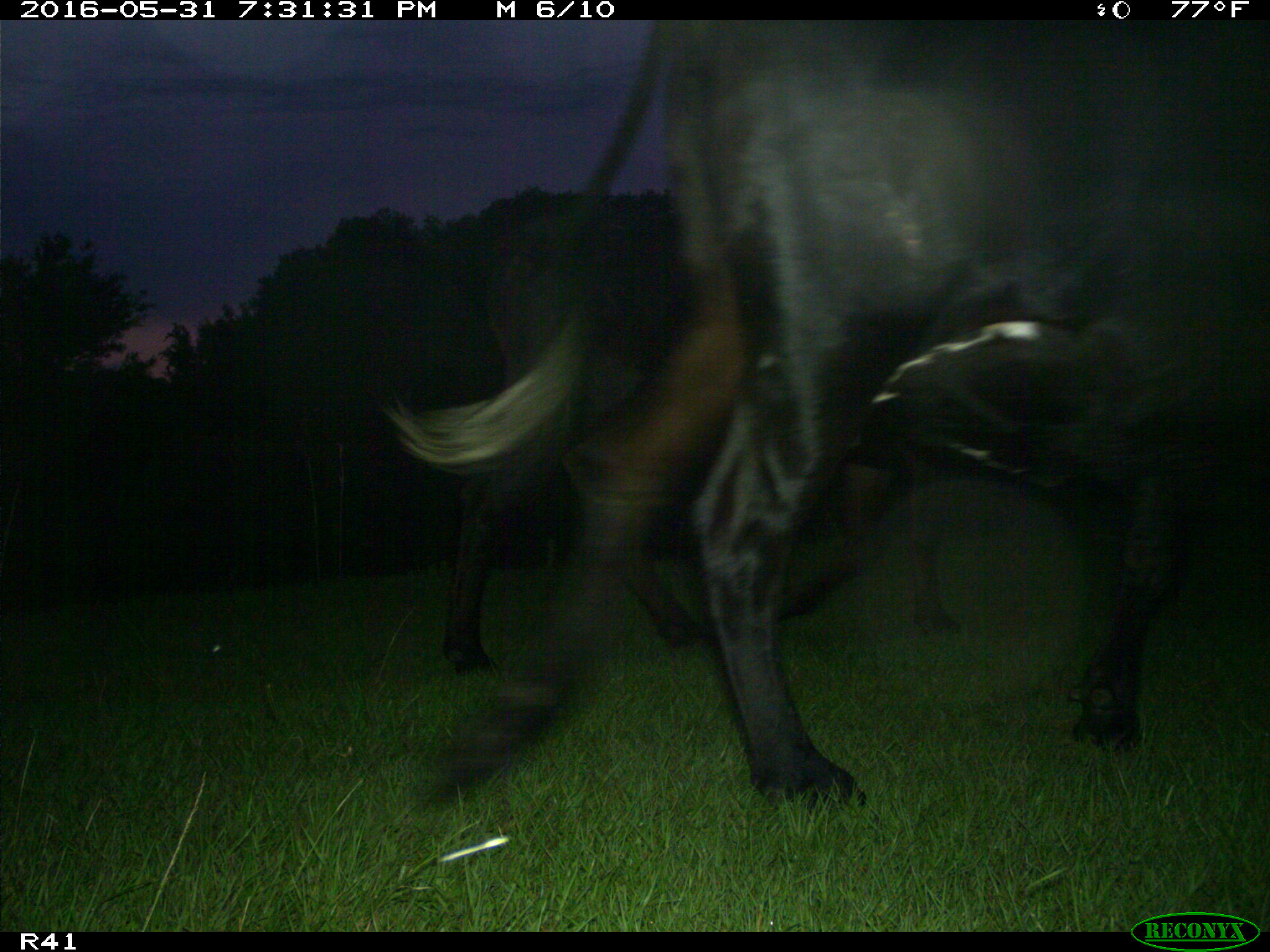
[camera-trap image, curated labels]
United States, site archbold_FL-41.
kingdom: Animalia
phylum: Chordata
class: Mammalia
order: Artiodactyla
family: Bovidae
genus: Bos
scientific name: Bos taurus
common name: domestic cow